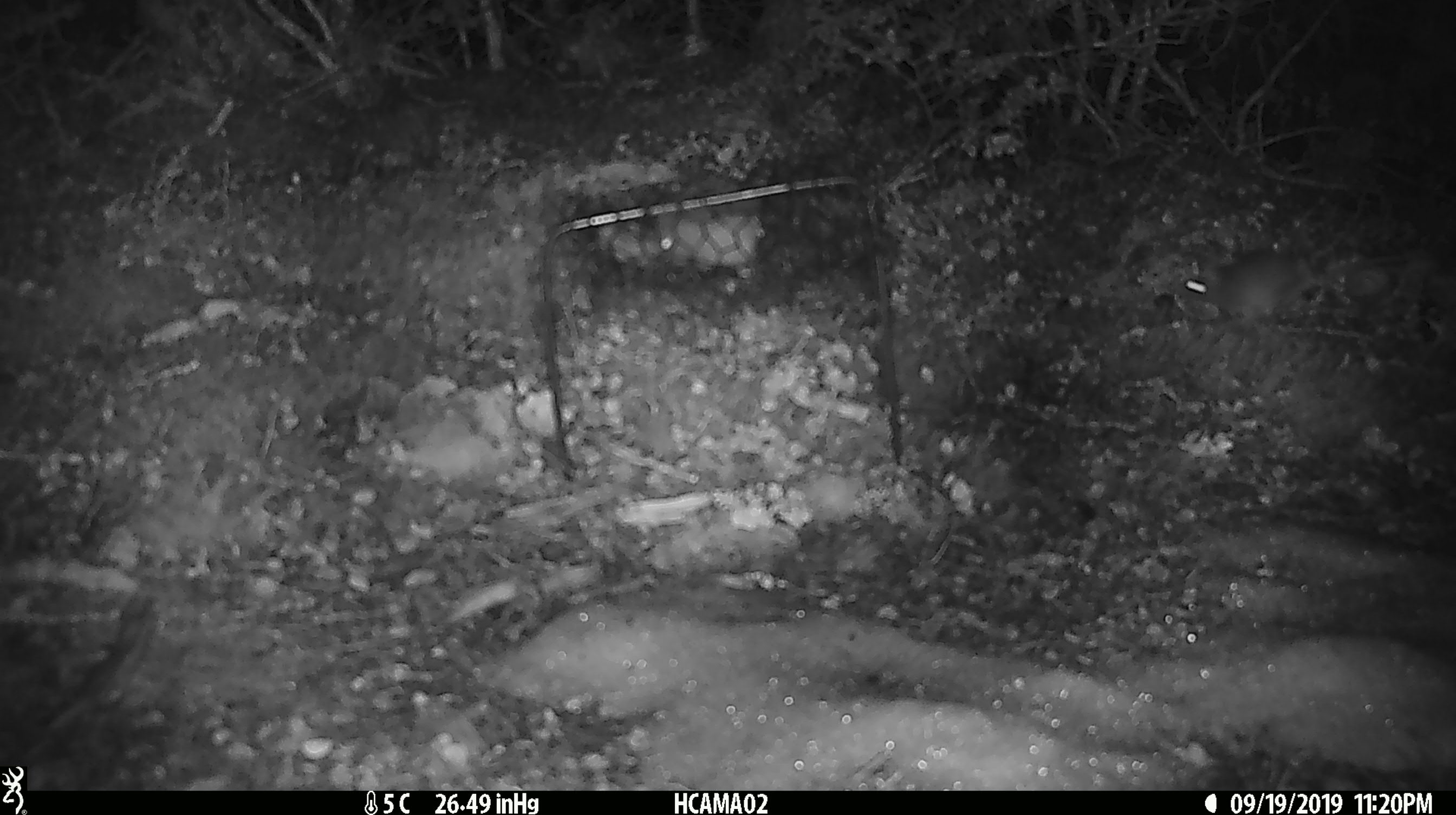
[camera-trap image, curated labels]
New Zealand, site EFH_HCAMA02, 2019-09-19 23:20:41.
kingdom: Animalia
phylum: Chordata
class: Mammalia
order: Rodentia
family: Muridae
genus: Mus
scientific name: Mus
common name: mouse